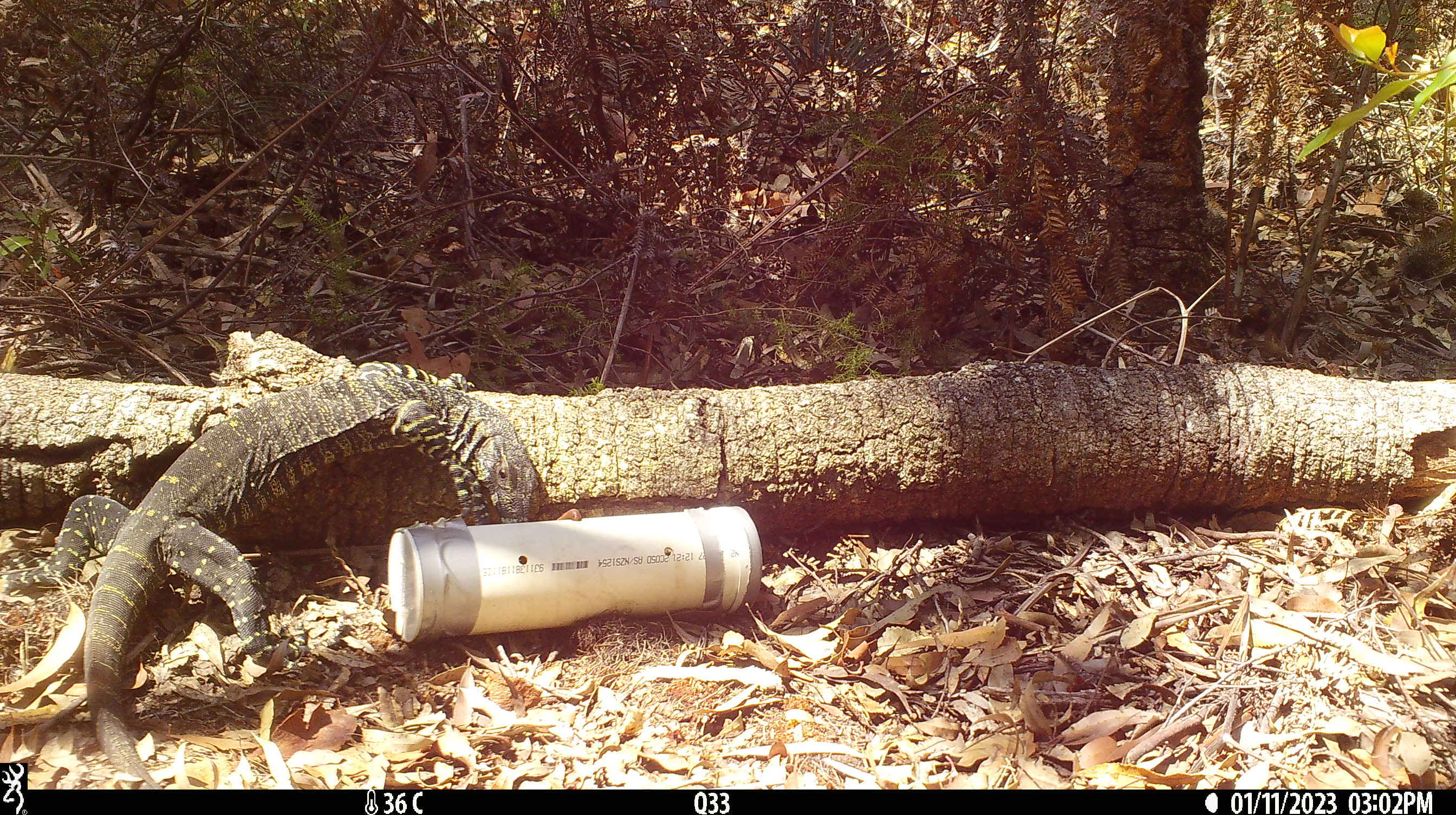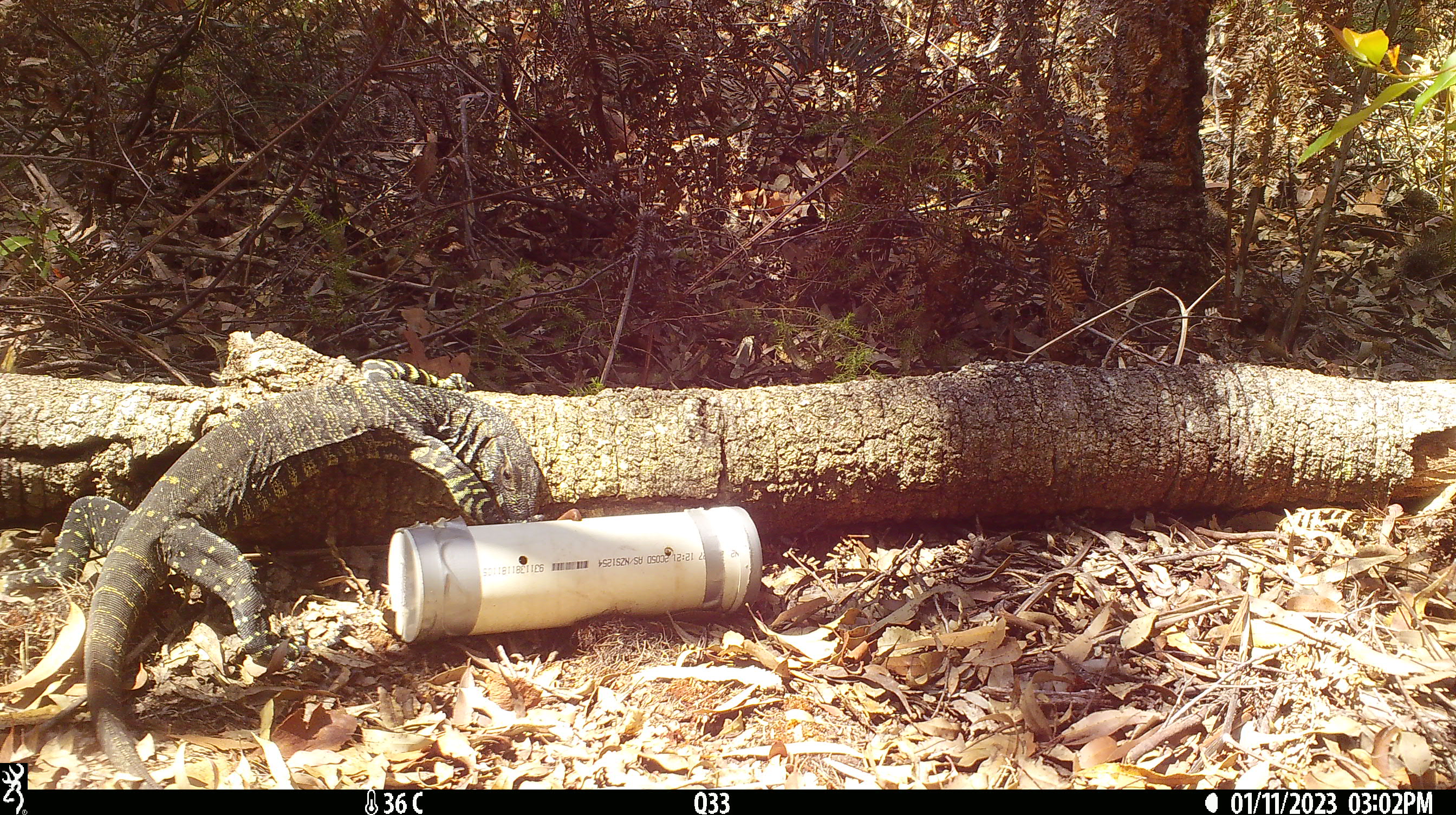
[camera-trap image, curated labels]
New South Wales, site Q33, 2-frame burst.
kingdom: Animalia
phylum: Chordata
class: Reptilia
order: Squamata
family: Varanidae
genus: Varanus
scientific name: Varanus varius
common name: lace monitor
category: goanna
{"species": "goanna (lace monitor) (Varanus varius)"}